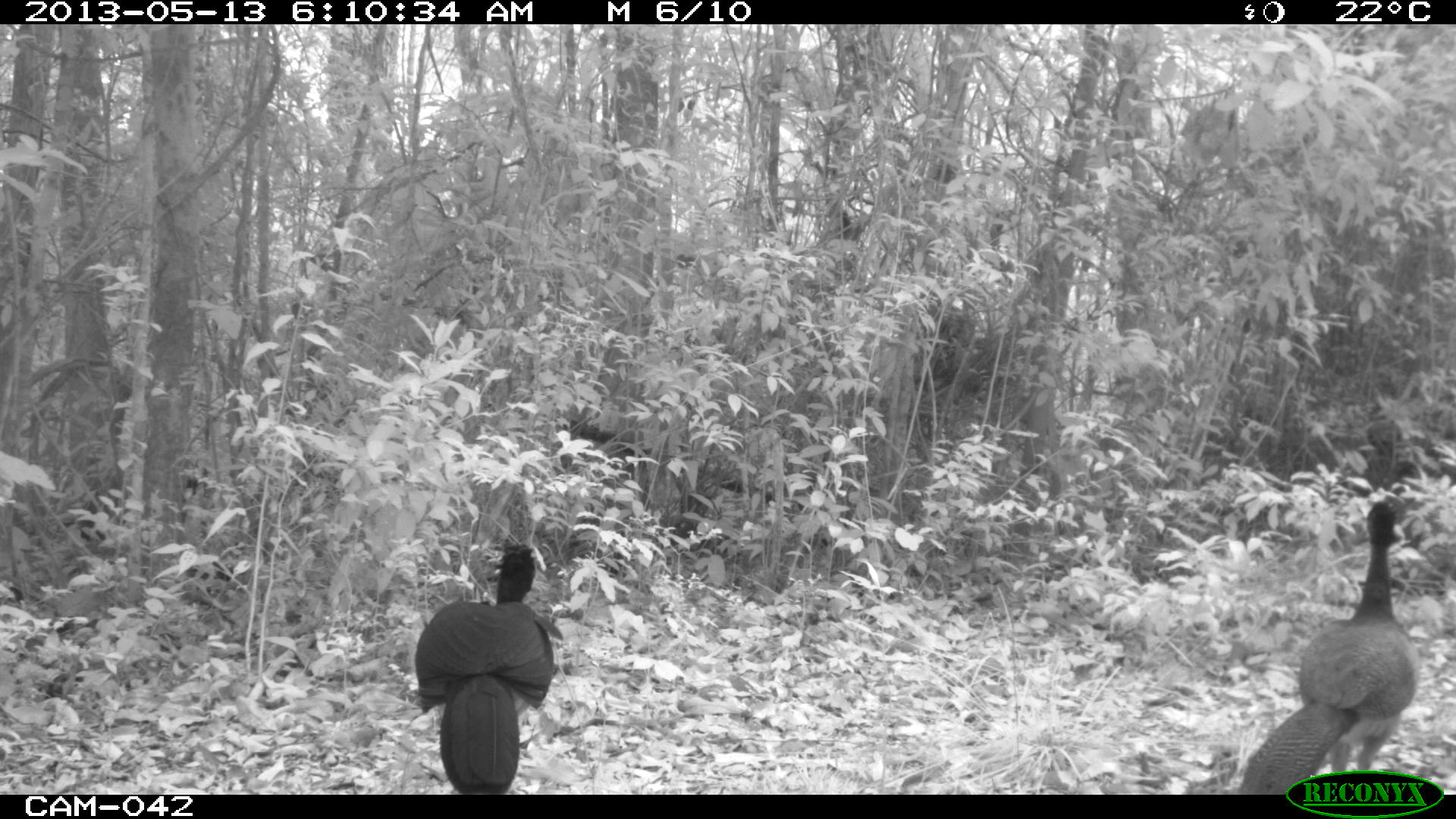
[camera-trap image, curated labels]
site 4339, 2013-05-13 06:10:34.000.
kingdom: Animalia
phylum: Chordata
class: Aves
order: Galliformes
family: Cracidae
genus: Crax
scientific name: Crax rubra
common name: great curassow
Crax rubra (great curassow), count 2.